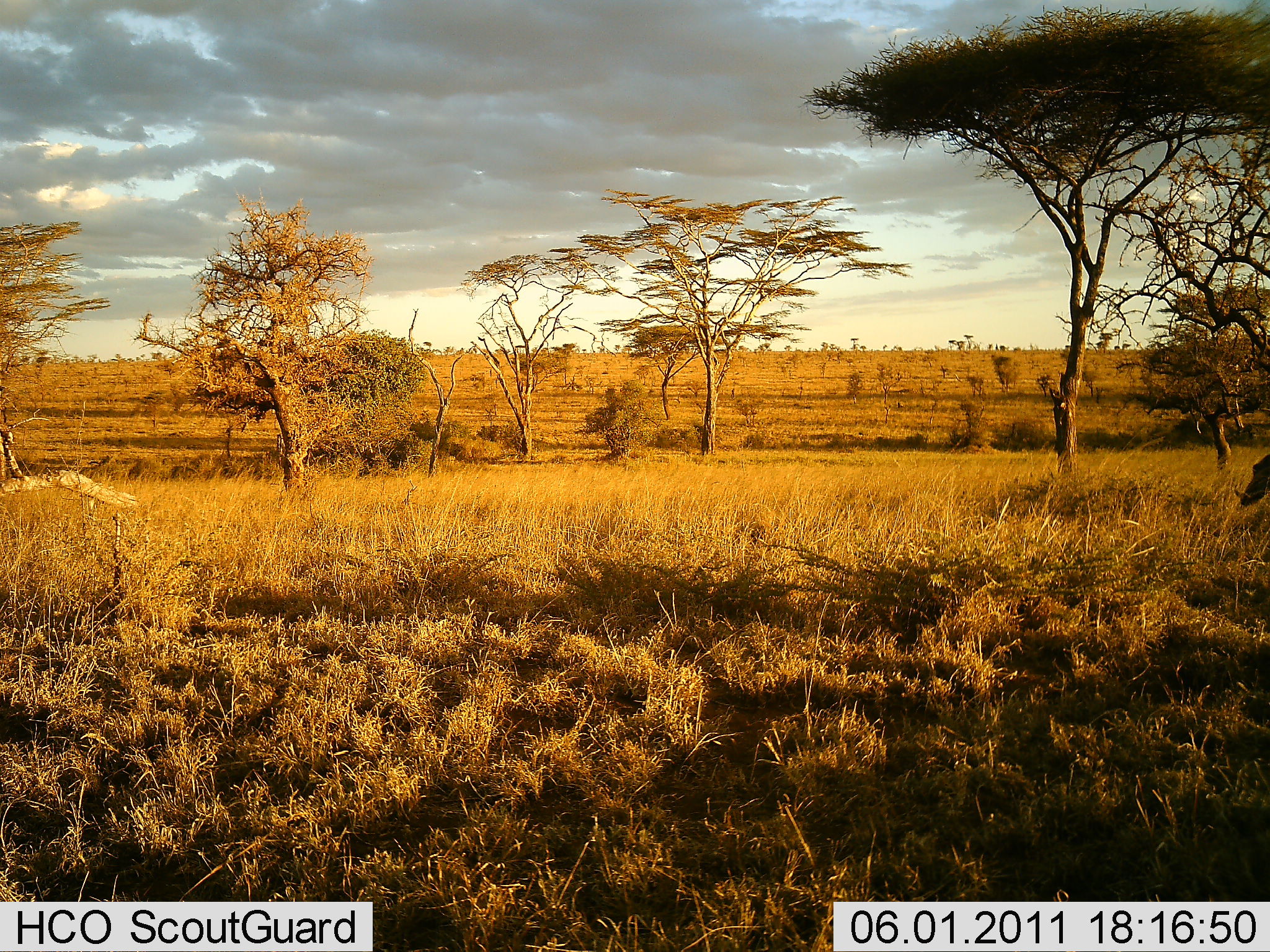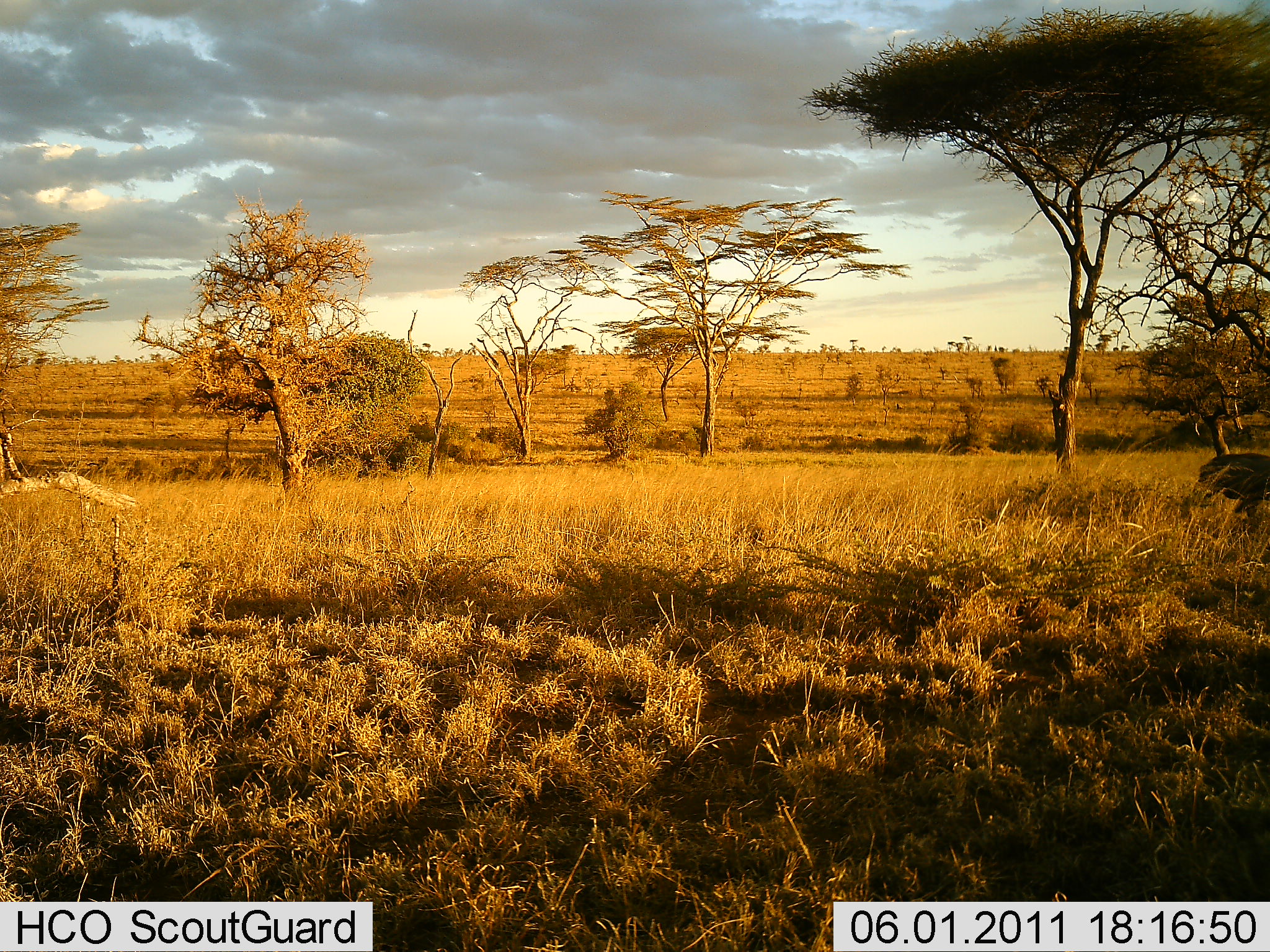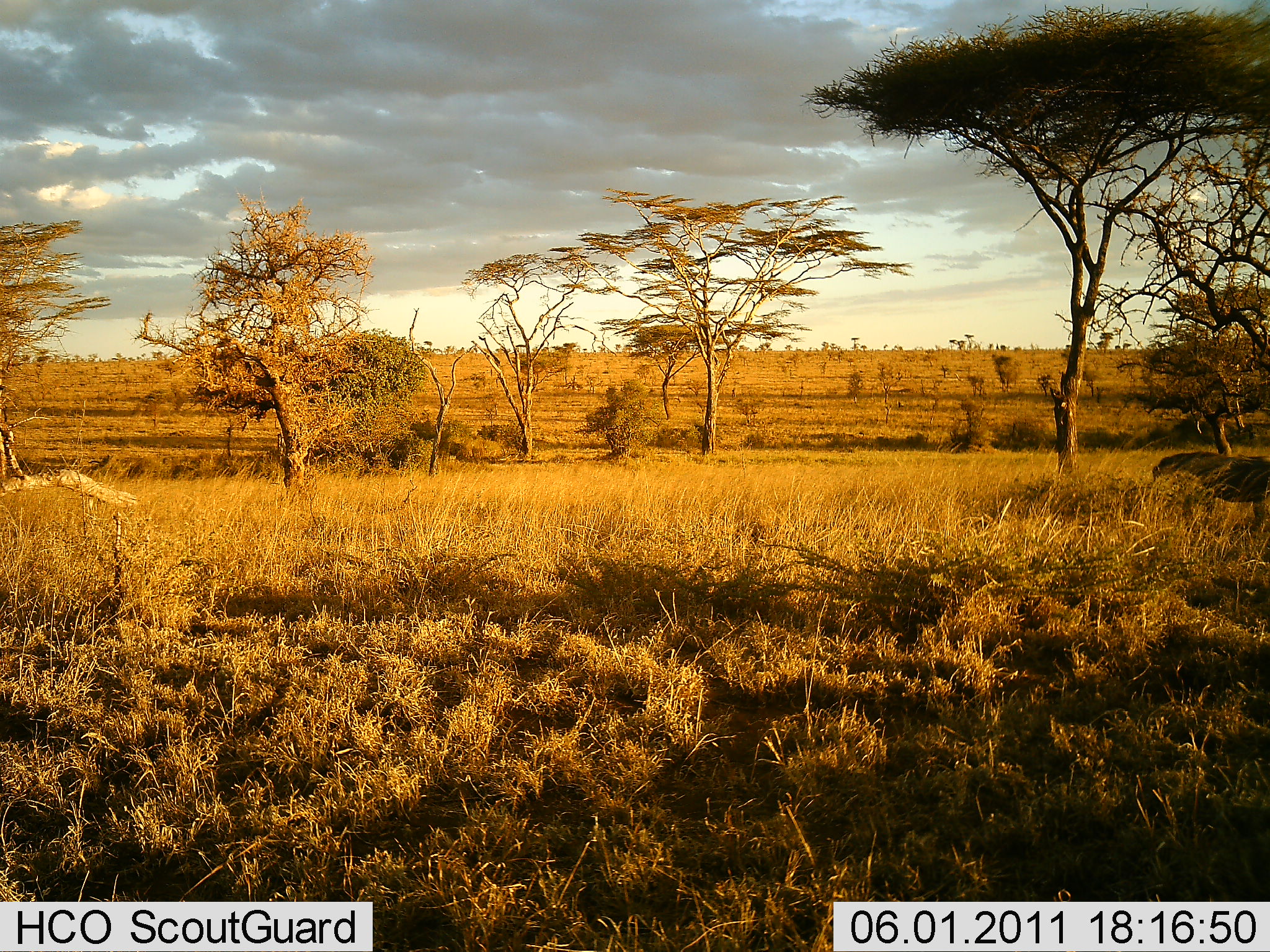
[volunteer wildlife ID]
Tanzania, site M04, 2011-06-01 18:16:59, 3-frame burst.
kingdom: Animalia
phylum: Chordata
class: Mammalia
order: Artiodactyla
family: Suidae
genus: Phacochoerus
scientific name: Phacochoerus africanus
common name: warthog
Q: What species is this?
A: Warthog (Phacochoerus africanus).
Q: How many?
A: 1.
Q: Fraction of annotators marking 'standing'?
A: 0%.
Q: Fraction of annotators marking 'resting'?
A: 0%.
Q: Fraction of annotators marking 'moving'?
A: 100%.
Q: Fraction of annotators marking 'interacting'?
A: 0%.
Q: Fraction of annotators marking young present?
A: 0%.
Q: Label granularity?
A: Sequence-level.